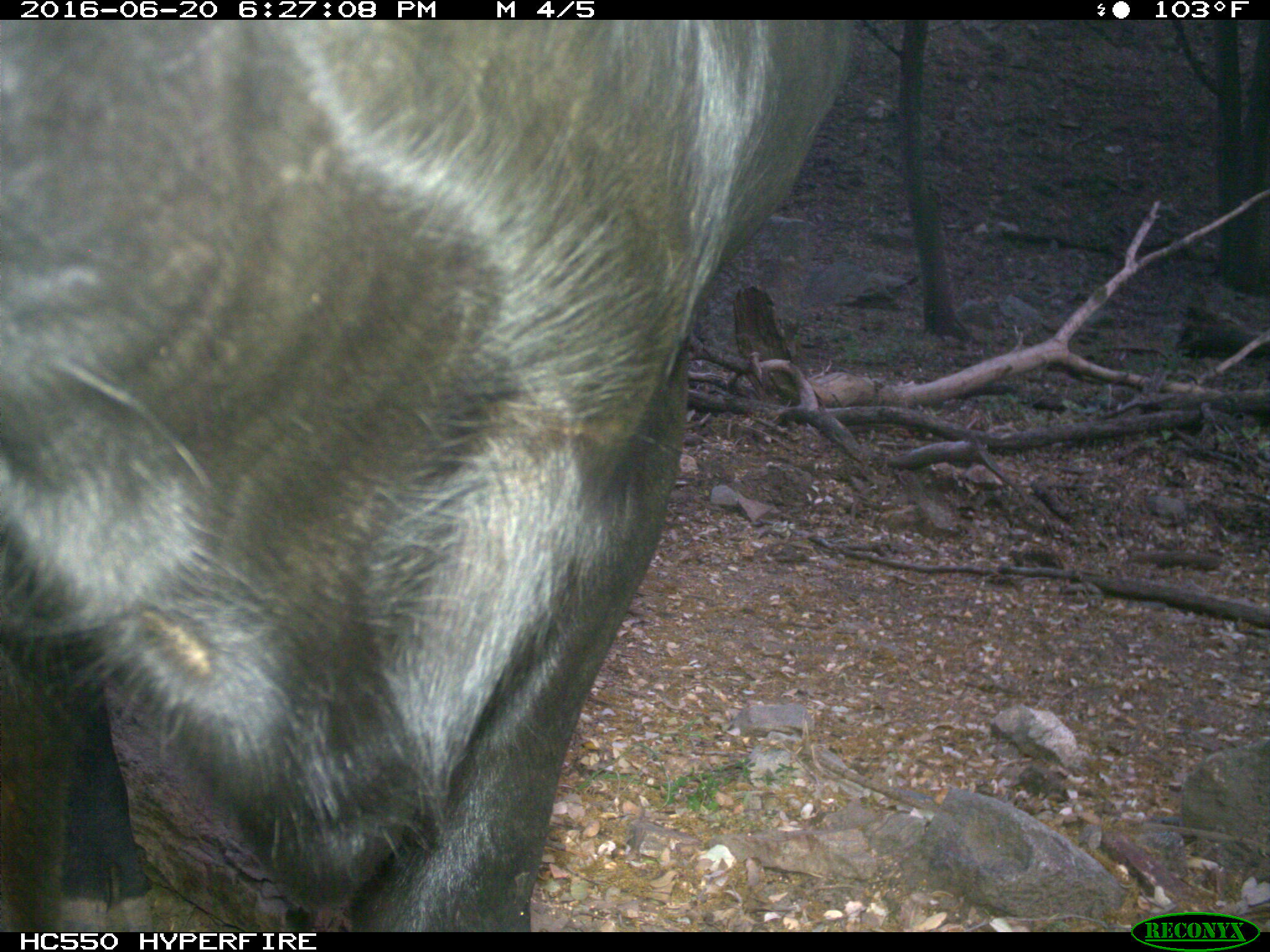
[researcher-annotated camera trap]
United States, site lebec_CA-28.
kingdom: Animalia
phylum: Chordata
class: Mammalia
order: Artiodactyla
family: Bovidae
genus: Bos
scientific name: Bos taurus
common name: domestic cow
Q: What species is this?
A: Bos taurus (domestic cow).